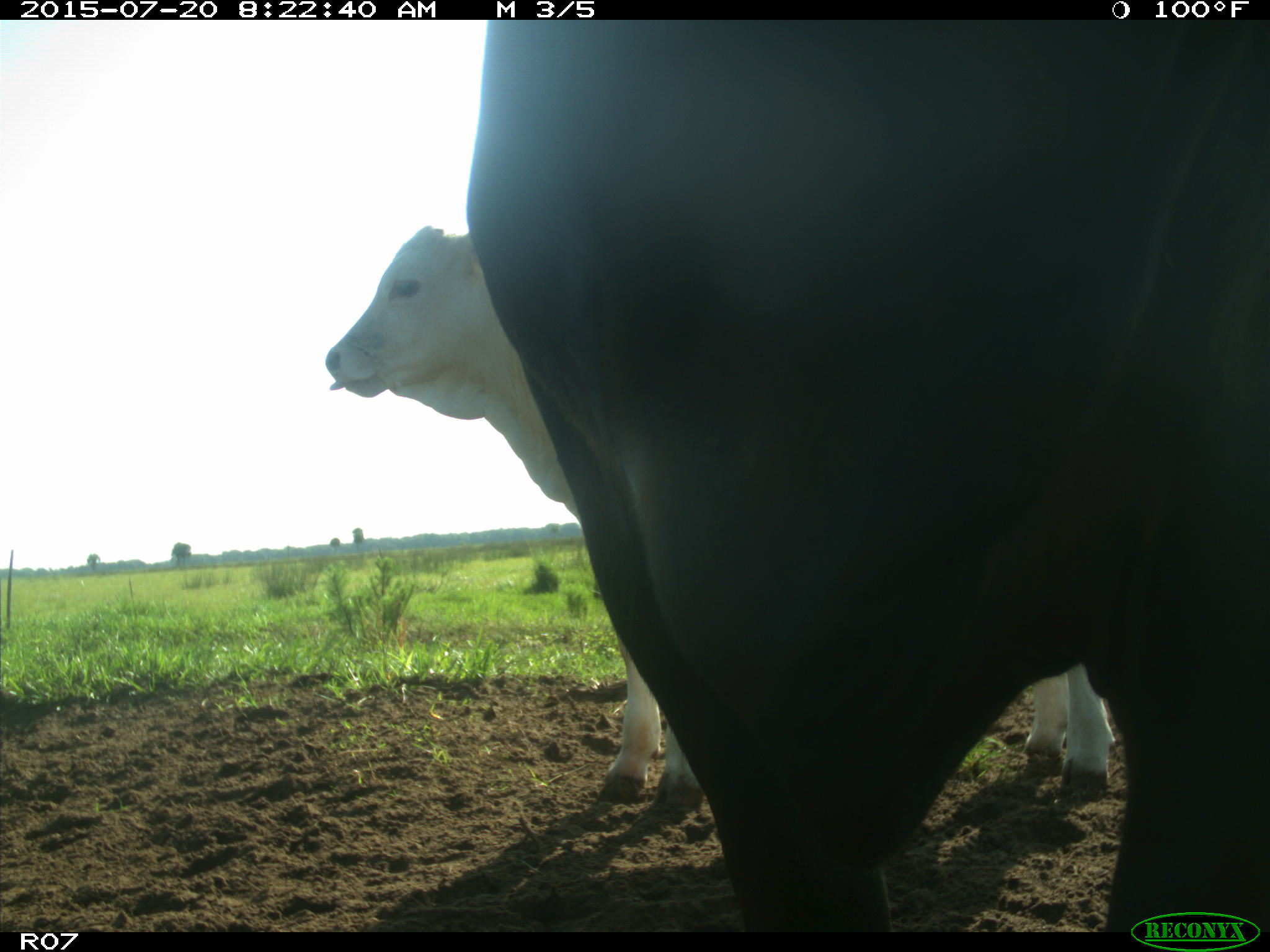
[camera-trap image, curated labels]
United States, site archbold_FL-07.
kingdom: Animalia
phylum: Chordata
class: Mammalia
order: Artiodactyla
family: Bovidae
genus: Bos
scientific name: Bos taurus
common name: domestic cow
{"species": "Bos taurus (domestic cow)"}